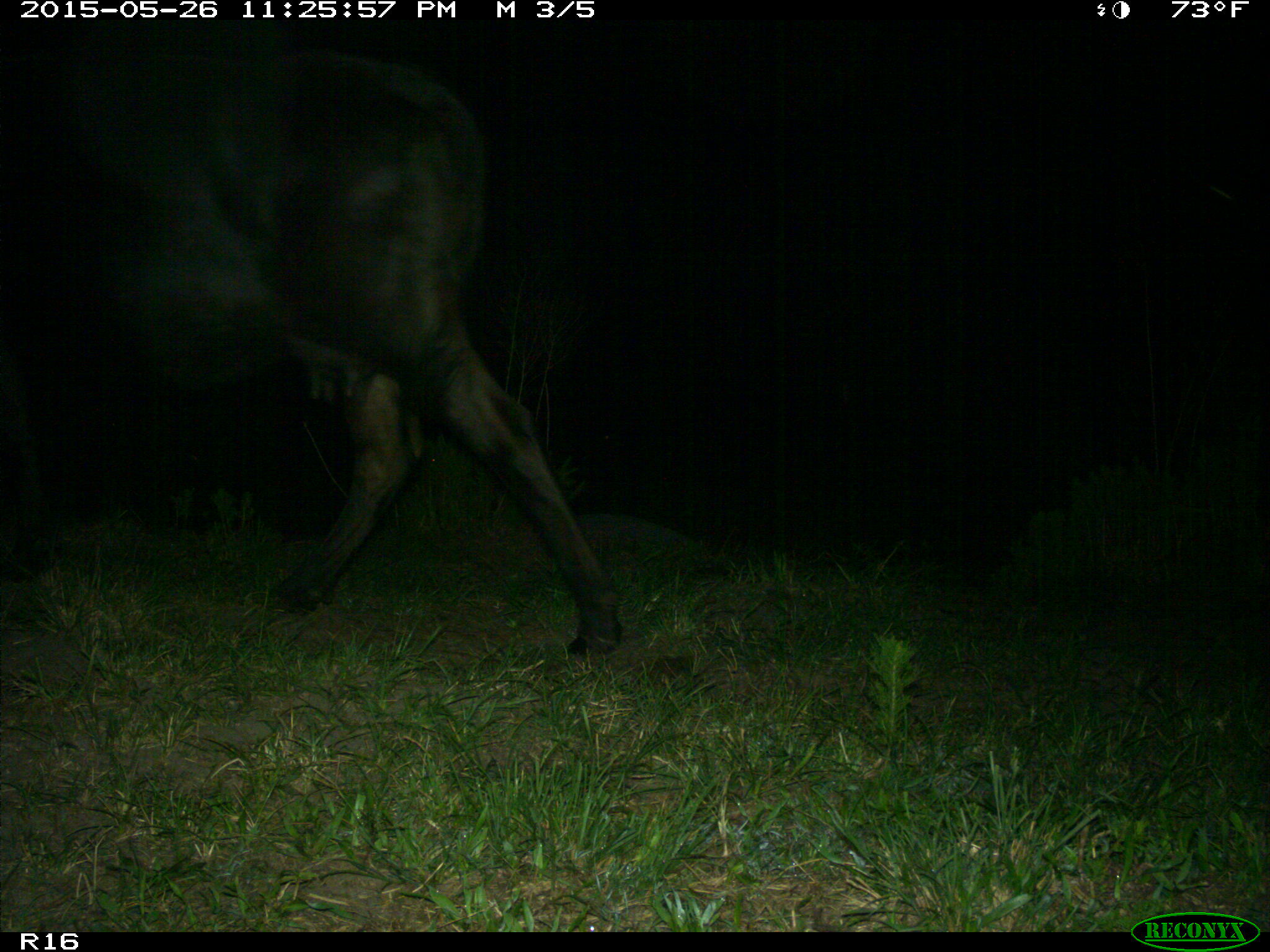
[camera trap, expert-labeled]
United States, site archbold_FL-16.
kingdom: Animalia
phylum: Chordata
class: Mammalia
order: Artiodactyla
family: Bovidae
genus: Bos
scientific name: Bos taurus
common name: domestic cow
Bos taurus (domestic cow).